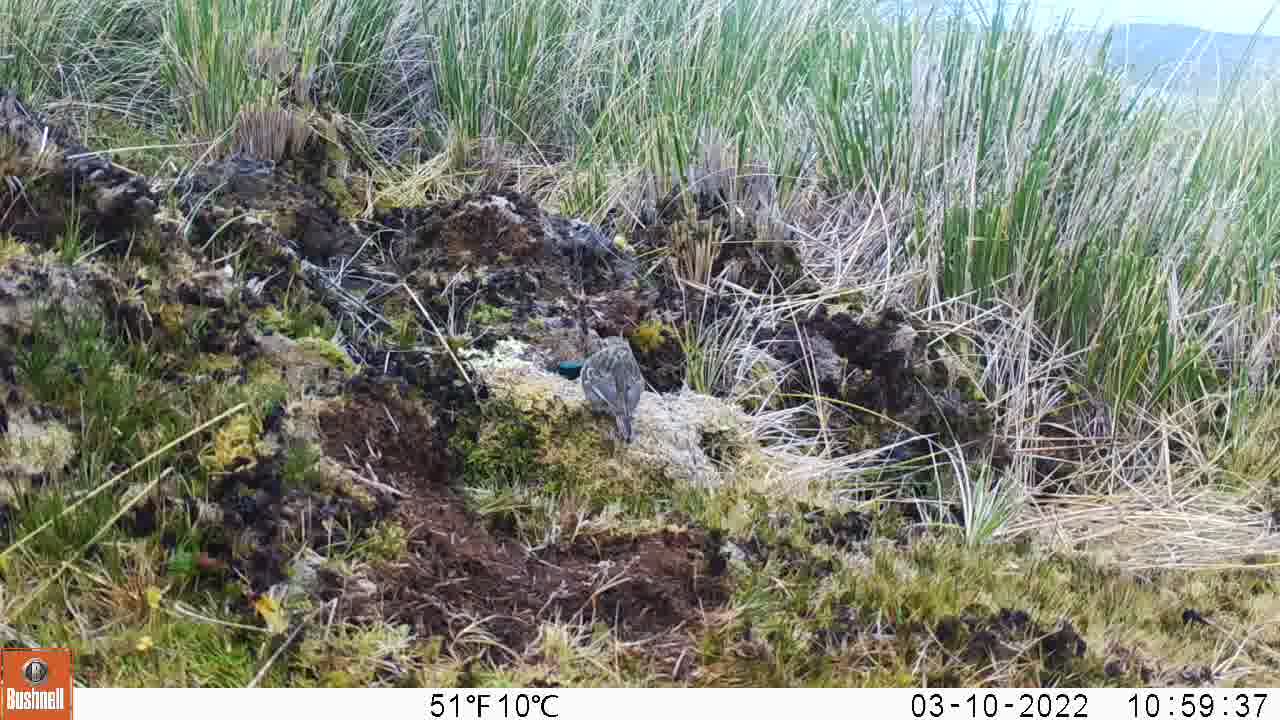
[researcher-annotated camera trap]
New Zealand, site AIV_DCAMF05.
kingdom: Animalia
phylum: Chordata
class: Aves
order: Passeriformes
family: Motacillidae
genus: Anthus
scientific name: Anthus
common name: pipit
Pipit (Anthus).